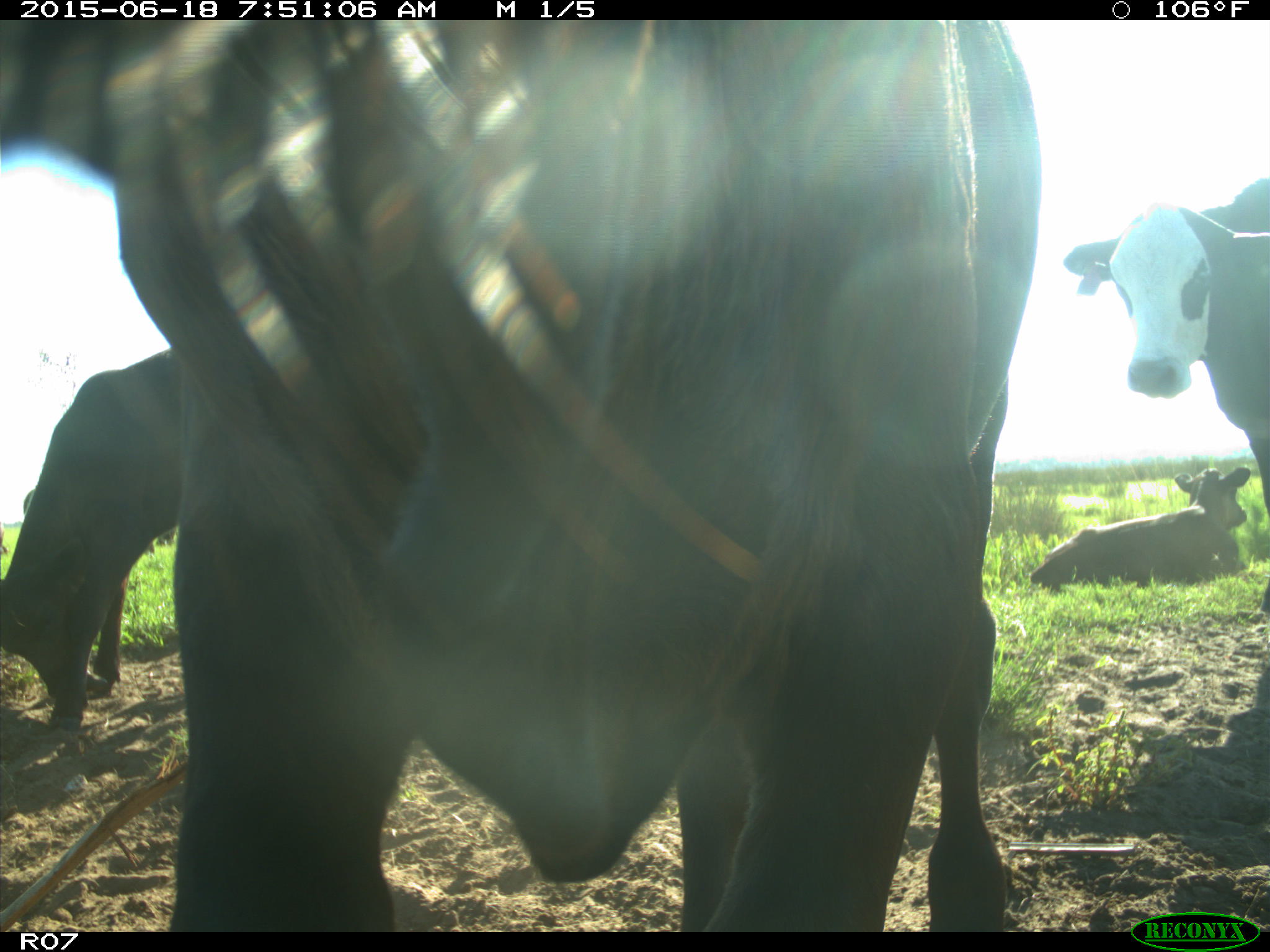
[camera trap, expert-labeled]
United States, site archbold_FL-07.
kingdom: Animalia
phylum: Chordata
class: Mammalia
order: Artiodactyla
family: Bovidae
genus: Bos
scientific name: Bos taurus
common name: domestic cow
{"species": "Bos taurus (domestic cow)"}